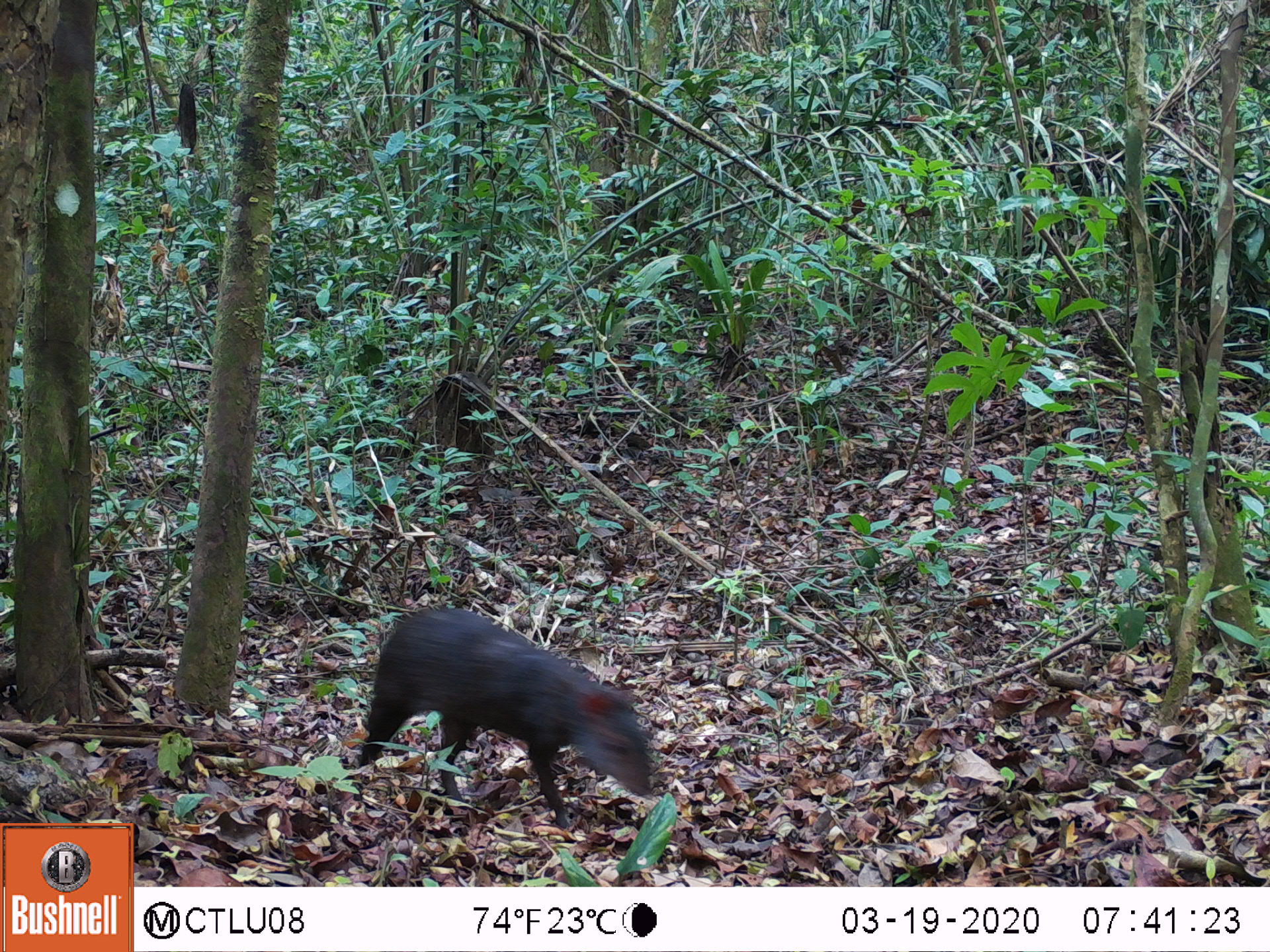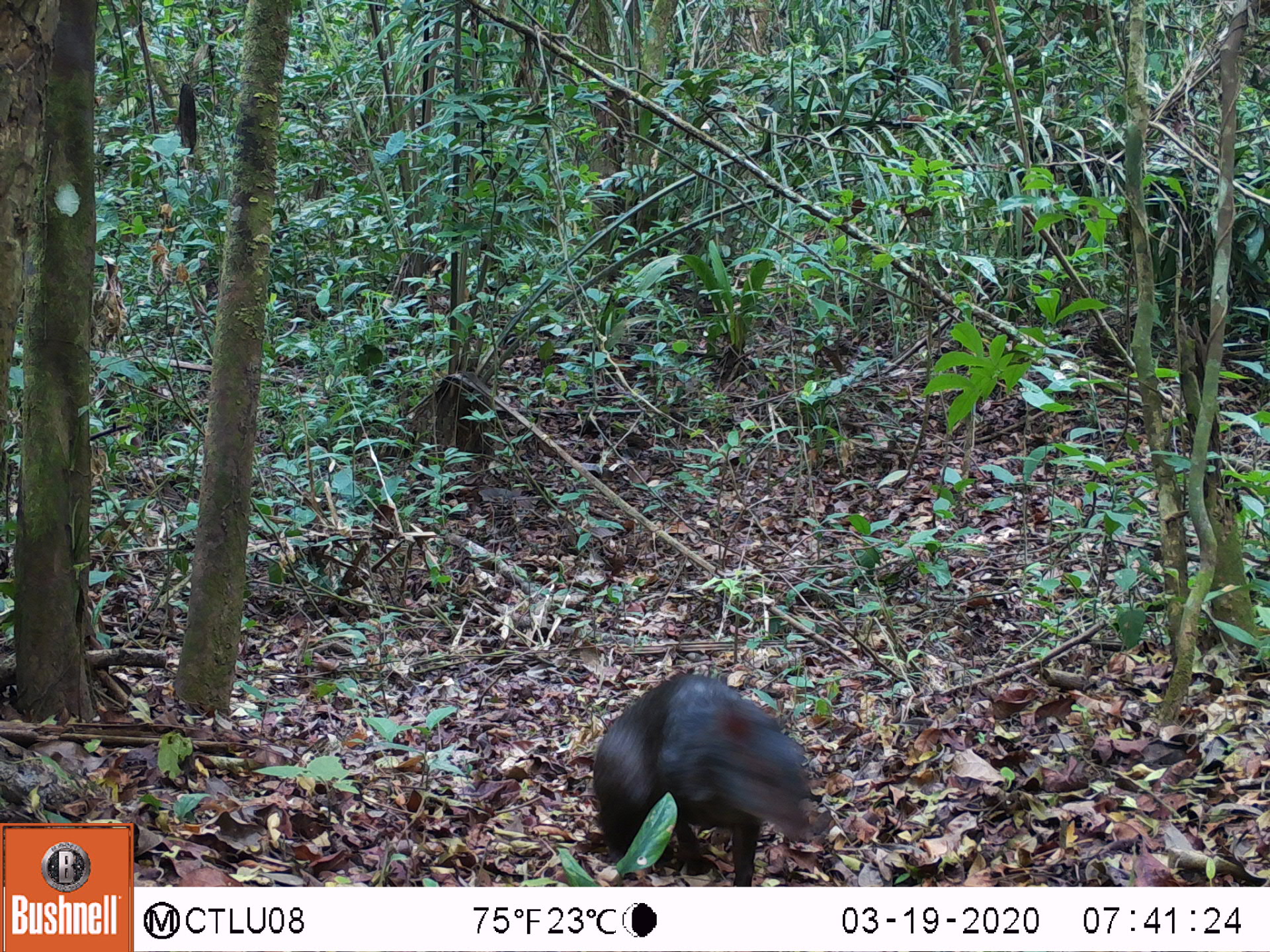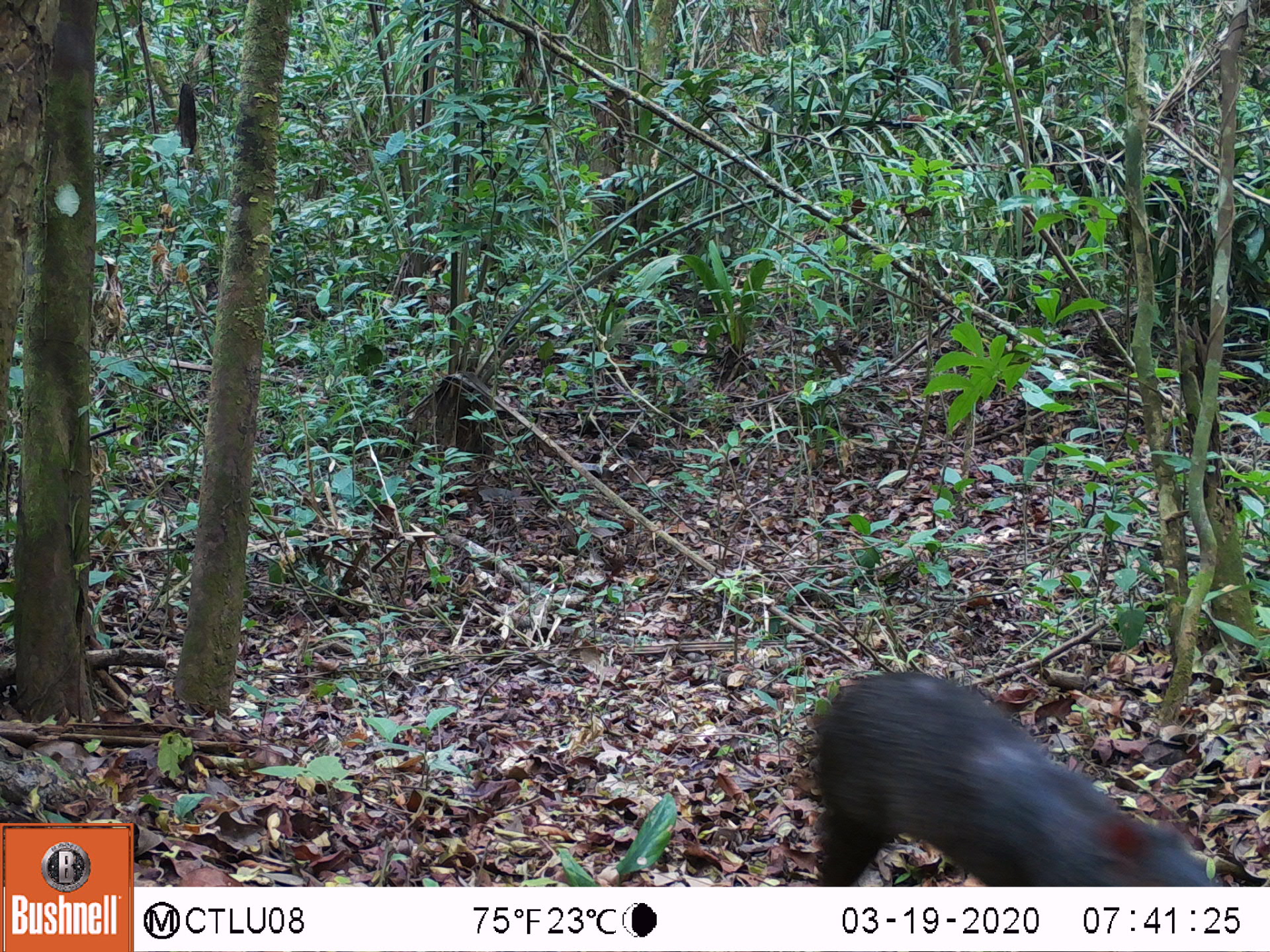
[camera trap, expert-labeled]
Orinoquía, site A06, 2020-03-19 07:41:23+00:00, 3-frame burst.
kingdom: Animalia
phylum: Chordata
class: Mammalia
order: Rodentia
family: Dasyproctidae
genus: Dasyprocta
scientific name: Dasyprocta fuliginosa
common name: black agouti